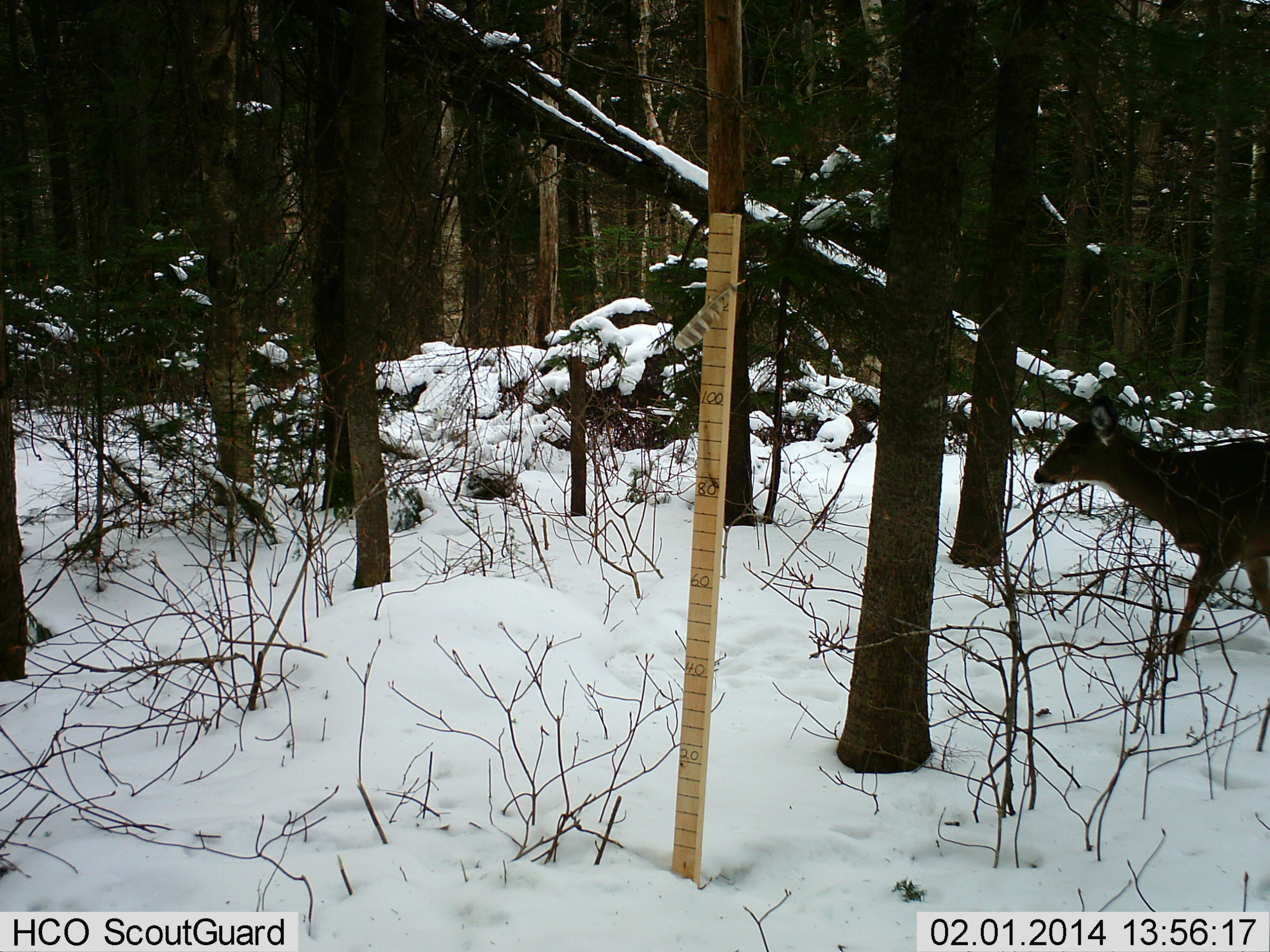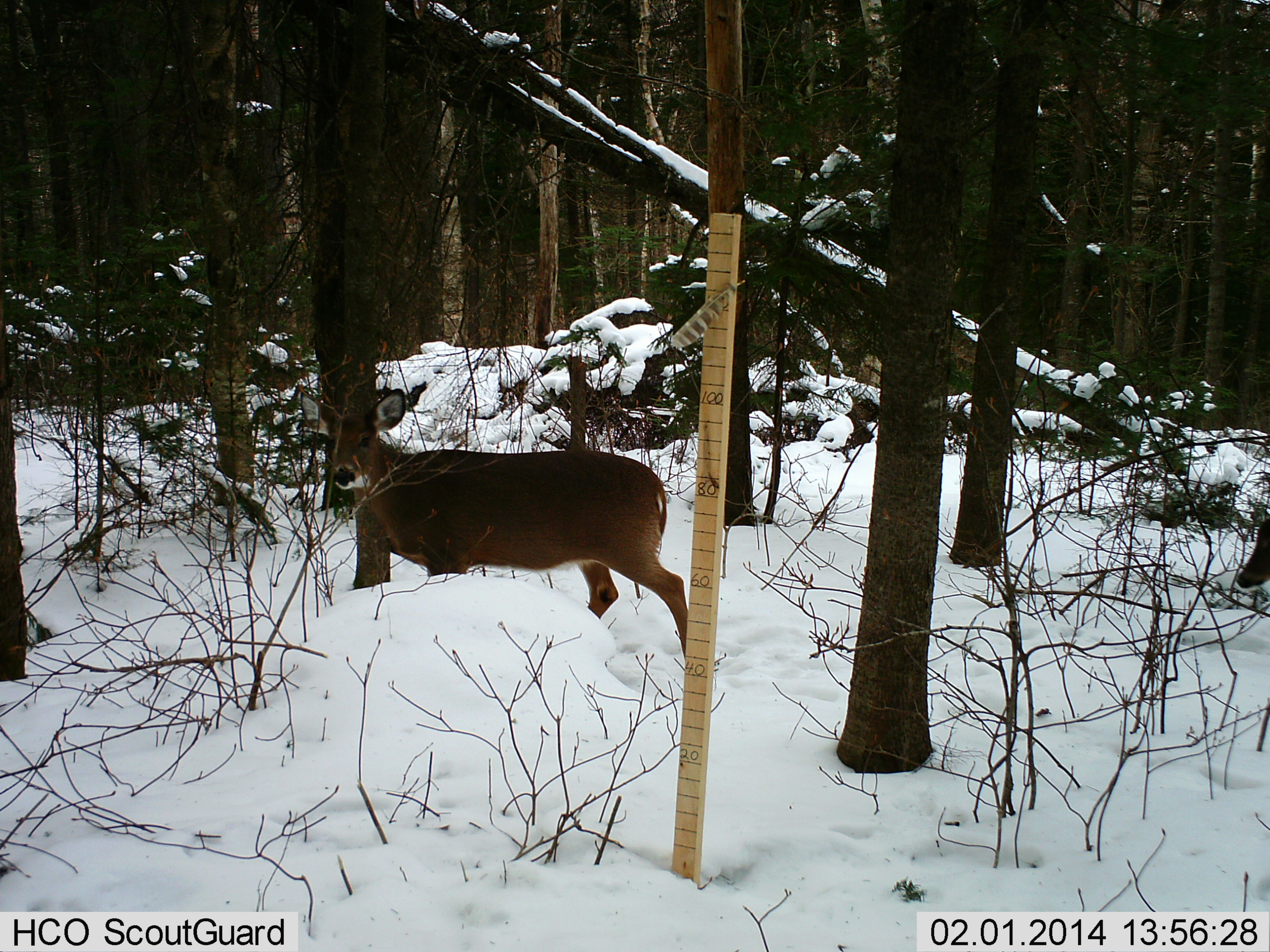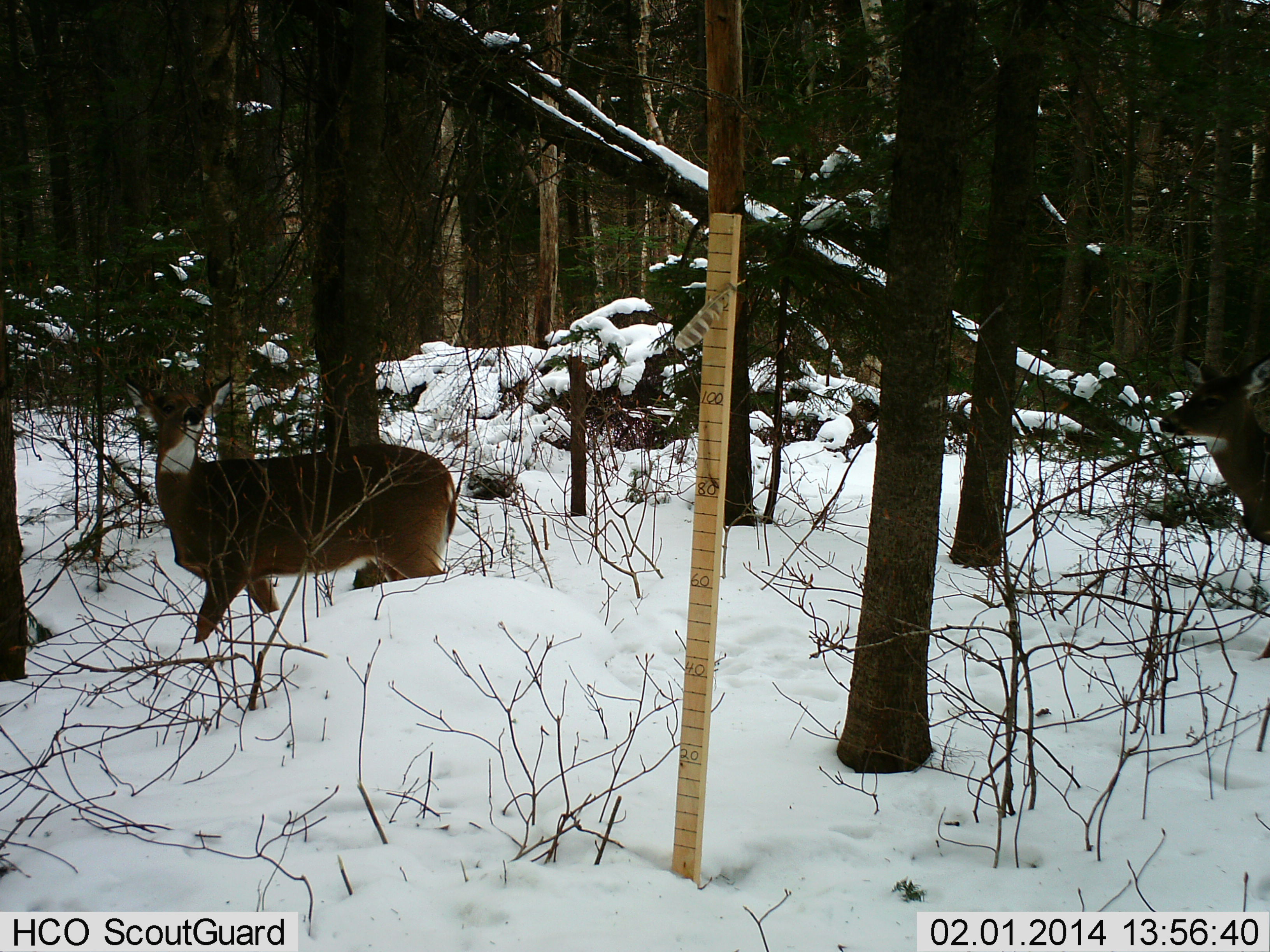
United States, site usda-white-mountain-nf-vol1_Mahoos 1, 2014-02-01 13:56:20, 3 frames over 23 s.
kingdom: Animalia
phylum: Chordata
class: Mammalia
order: Artiodactyla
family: Cervidae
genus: Odocoileus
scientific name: Odocoileus virginianus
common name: white-tailed deer